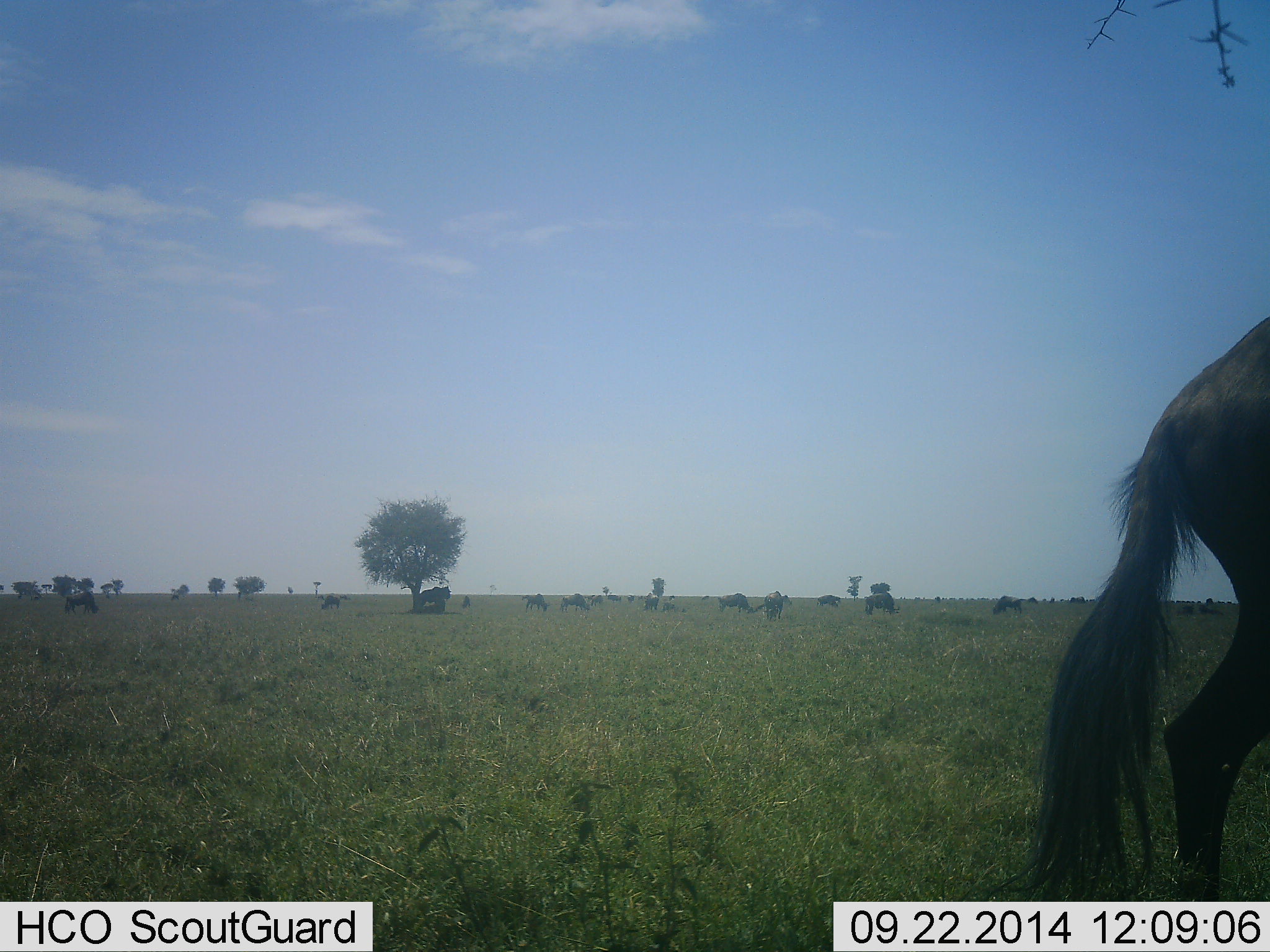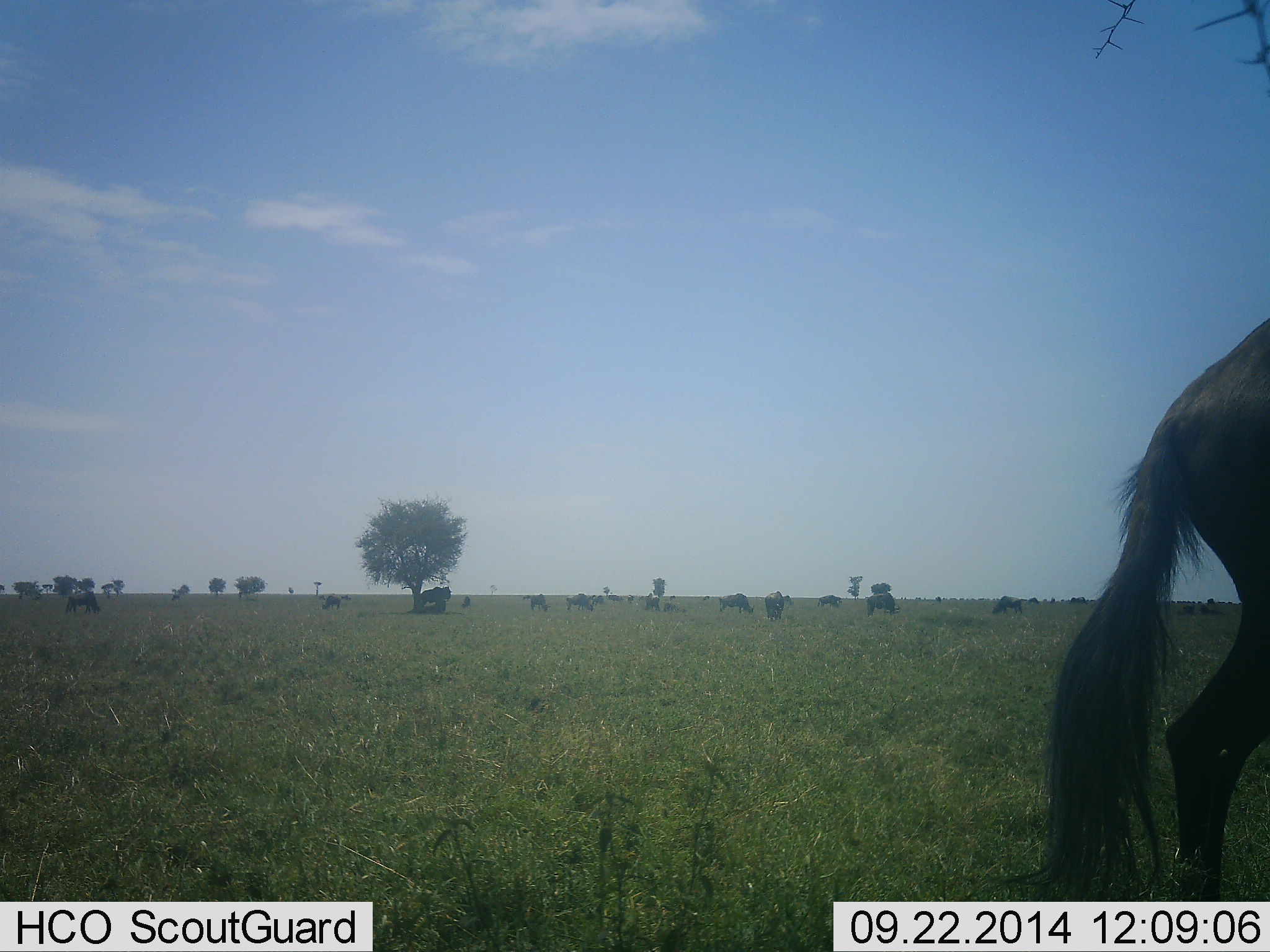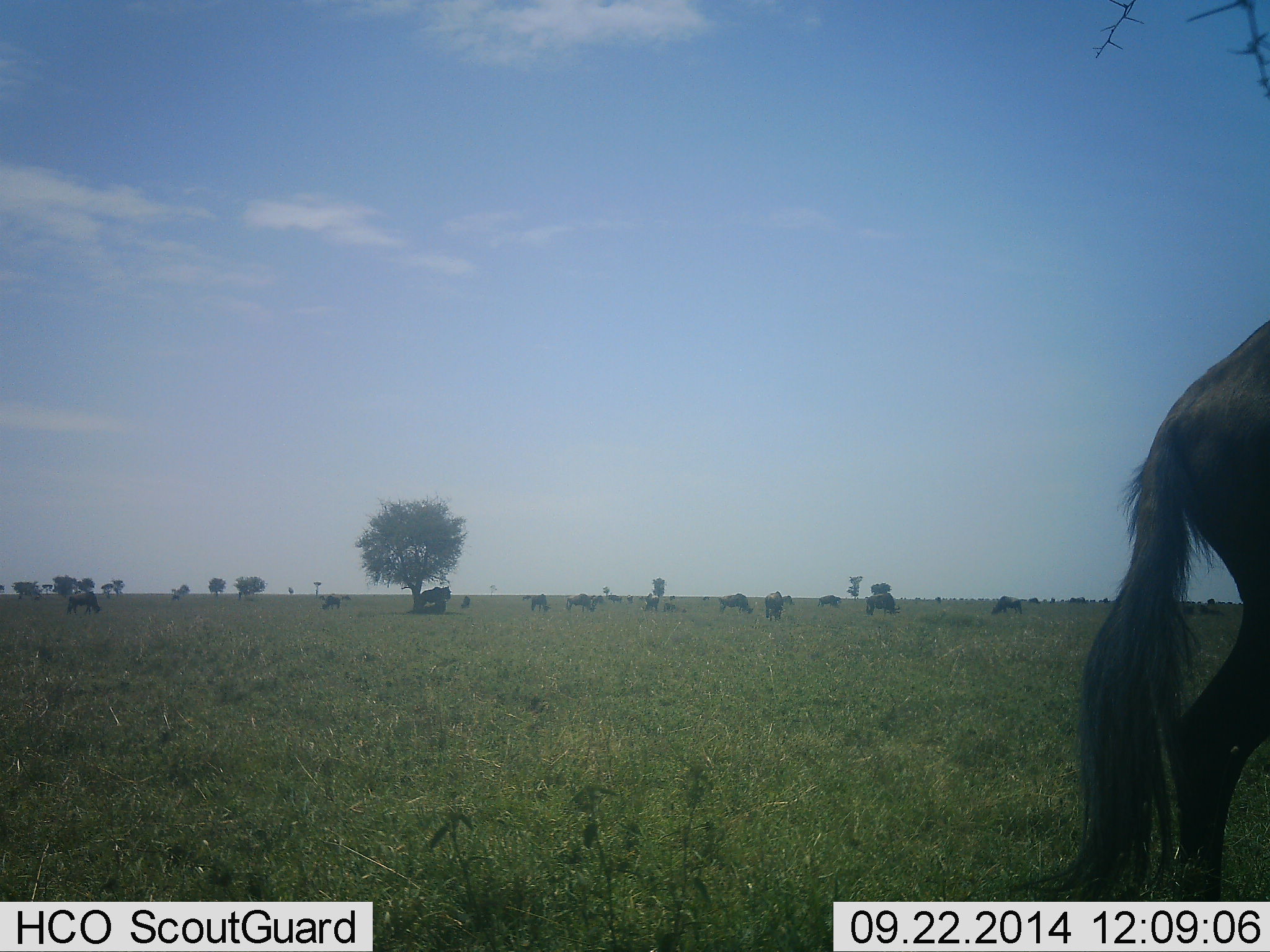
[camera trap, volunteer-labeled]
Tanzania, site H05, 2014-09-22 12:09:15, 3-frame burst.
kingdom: Animalia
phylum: Chordata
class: Mammalia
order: Artiodactyla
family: Bovidae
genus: Connochaetes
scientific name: Connochaetes taurinus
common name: blue wildebeest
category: wildebeest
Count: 11-50.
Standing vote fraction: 60%.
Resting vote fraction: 30%.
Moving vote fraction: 40%.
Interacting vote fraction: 0%.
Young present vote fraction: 0%.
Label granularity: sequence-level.